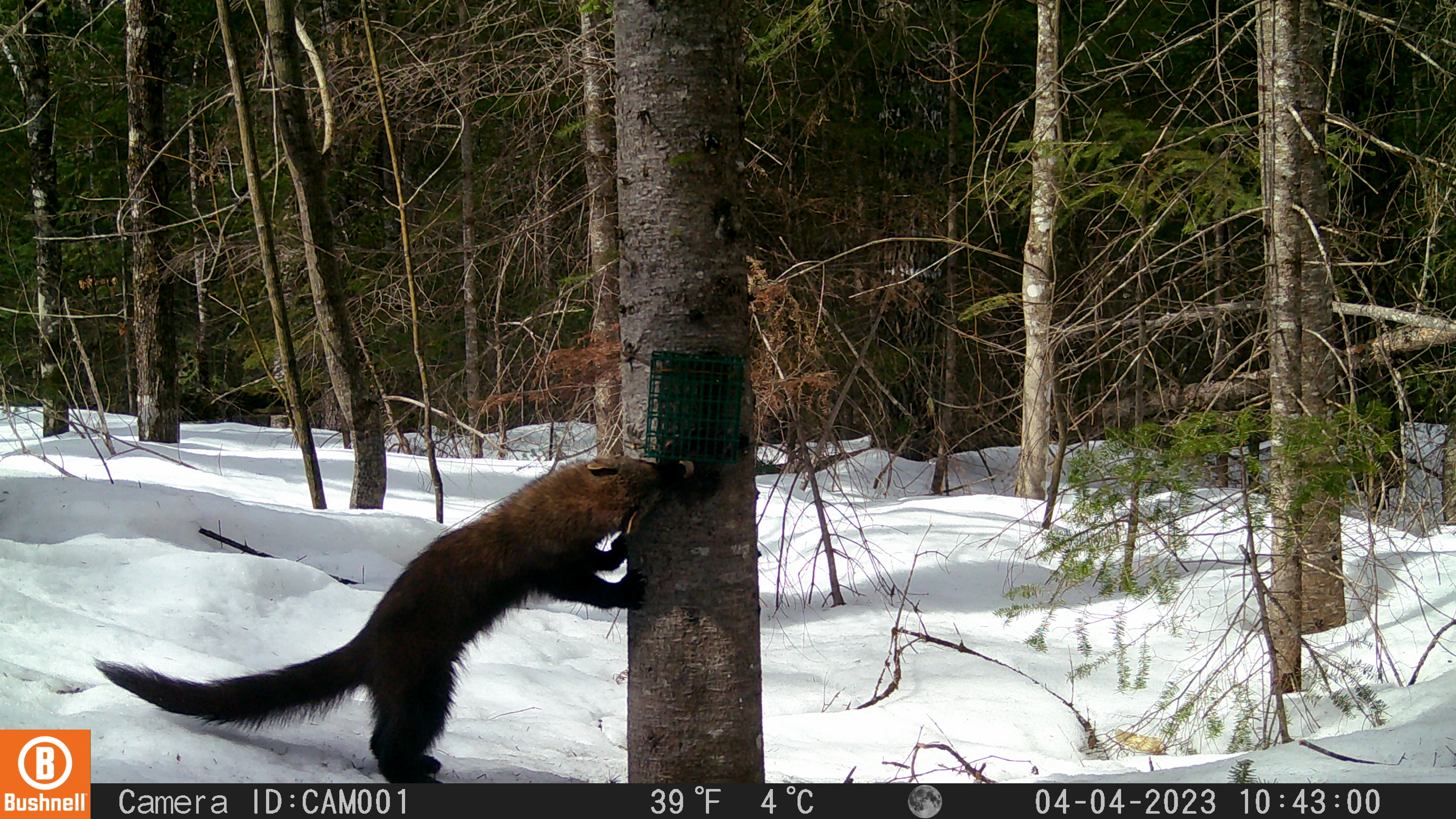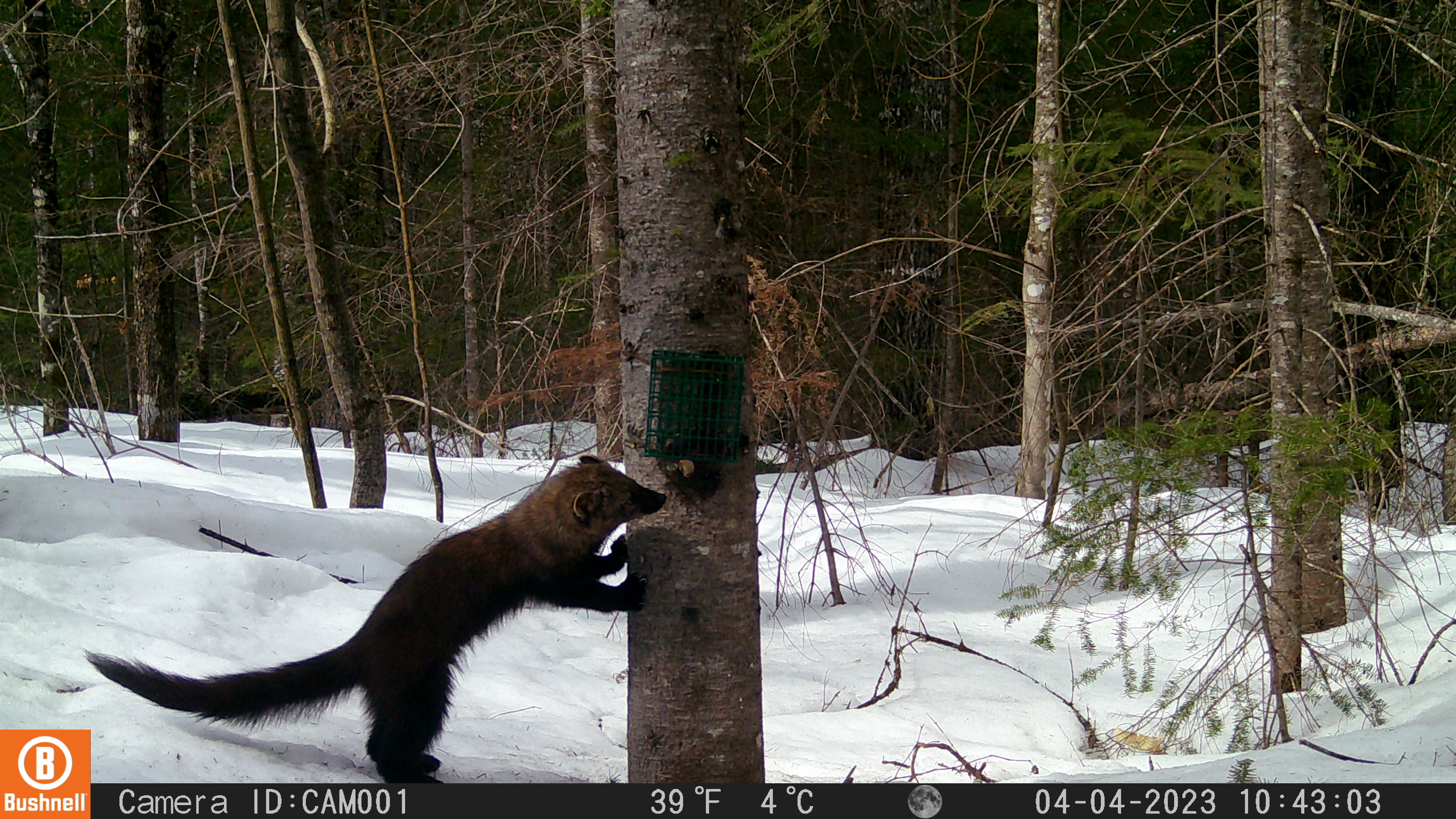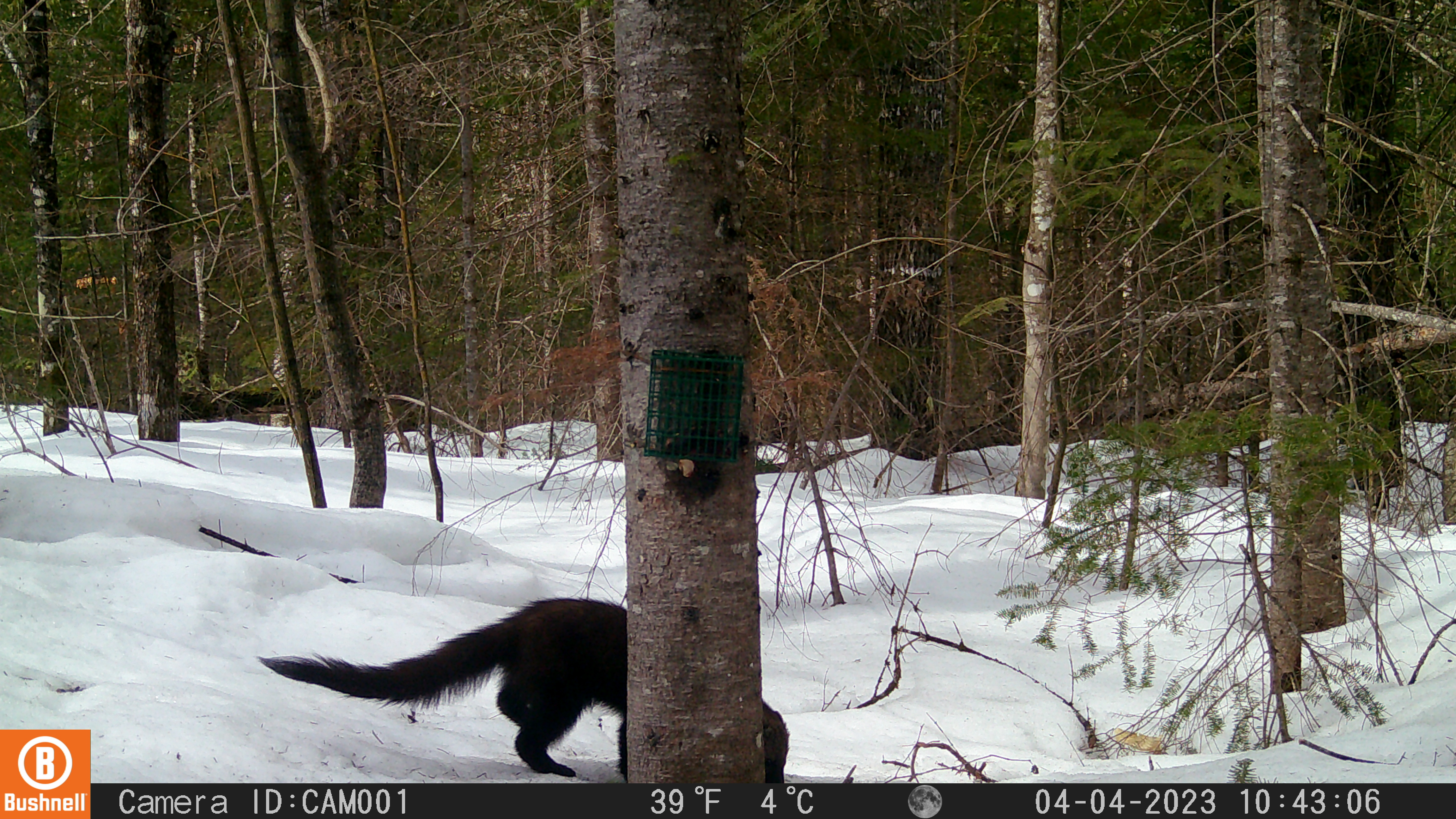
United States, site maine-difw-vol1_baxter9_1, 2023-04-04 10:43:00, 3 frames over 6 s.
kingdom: Animalia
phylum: Chordata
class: Mammalia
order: Carnivora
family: Mustelidae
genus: Pekania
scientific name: Pekania pennanti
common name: fisher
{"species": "fisher (Pekania pennanti)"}